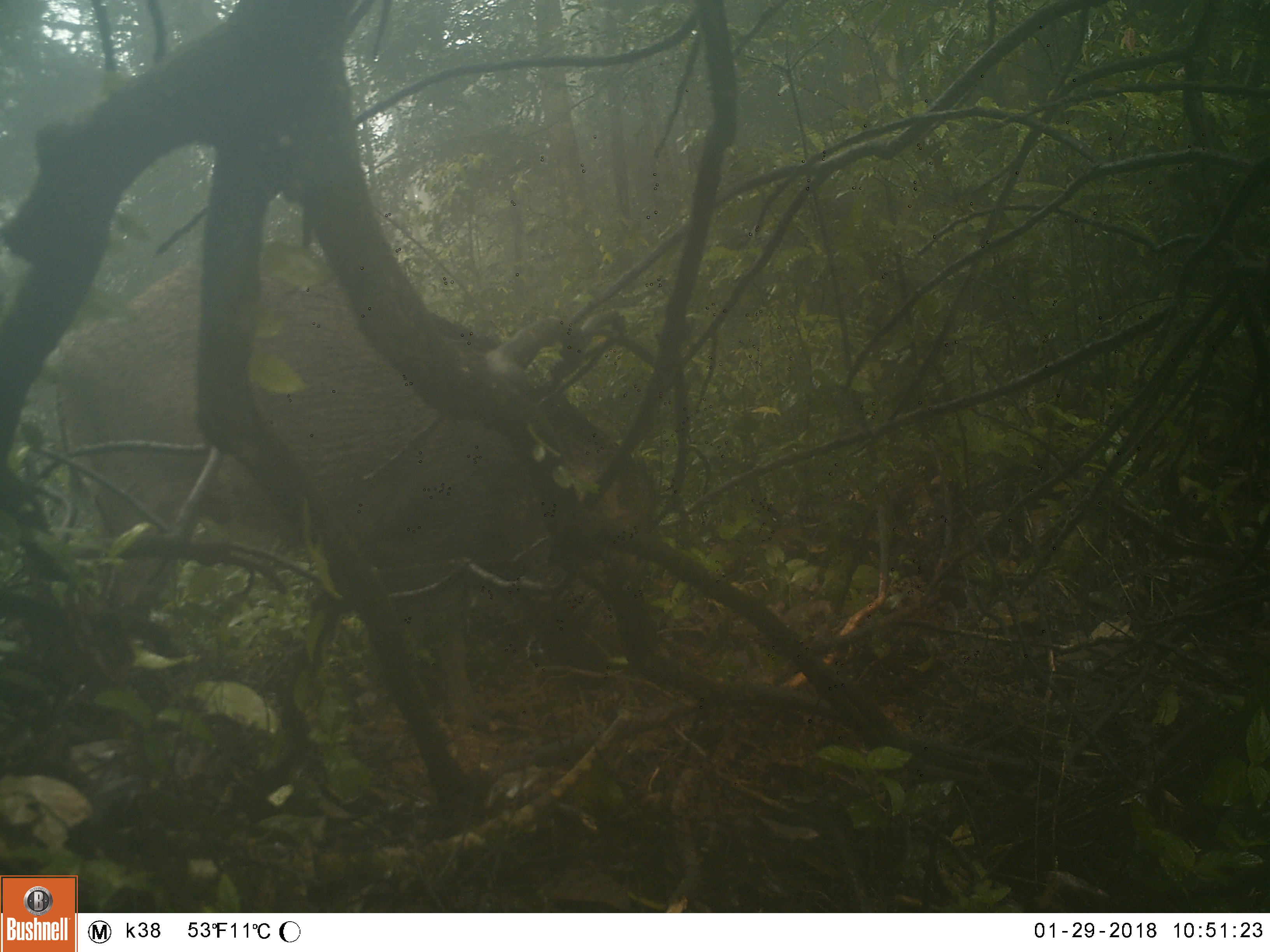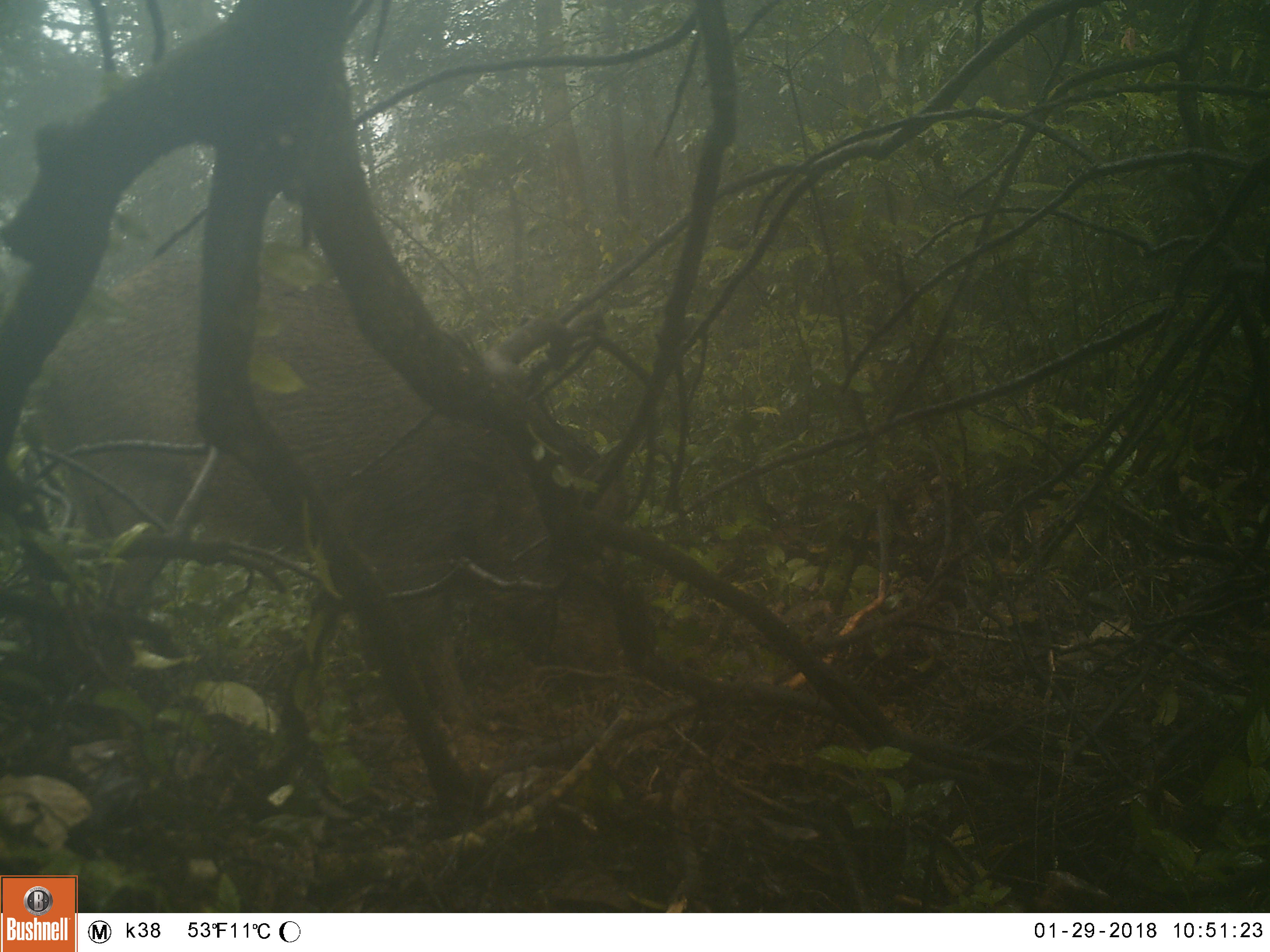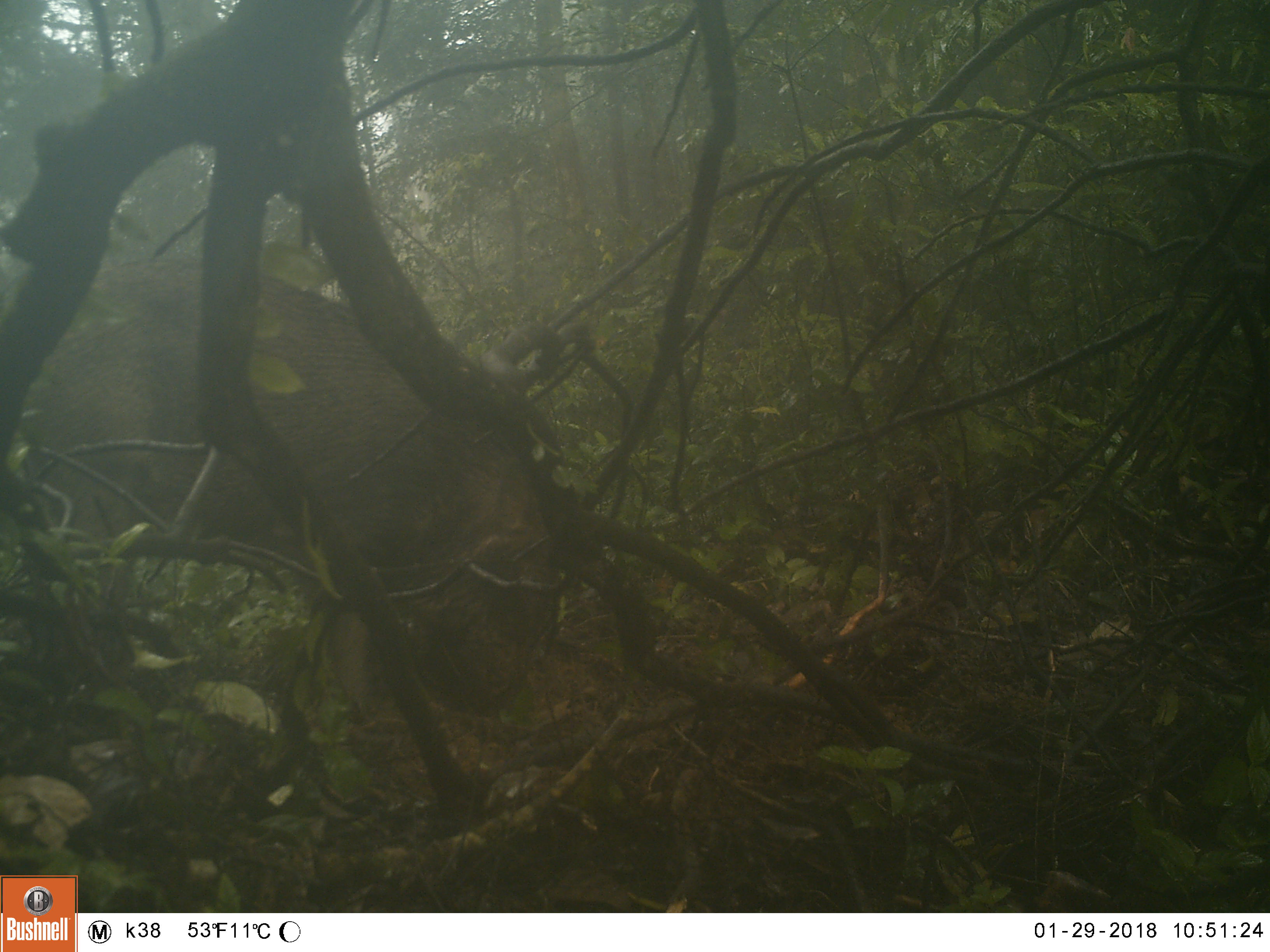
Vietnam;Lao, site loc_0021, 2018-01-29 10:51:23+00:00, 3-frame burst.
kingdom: Animalia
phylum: Chordata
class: Mammalia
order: Artiodactyla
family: Suidae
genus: Sus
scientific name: Sus scrofa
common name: eurasian wild pig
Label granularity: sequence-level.